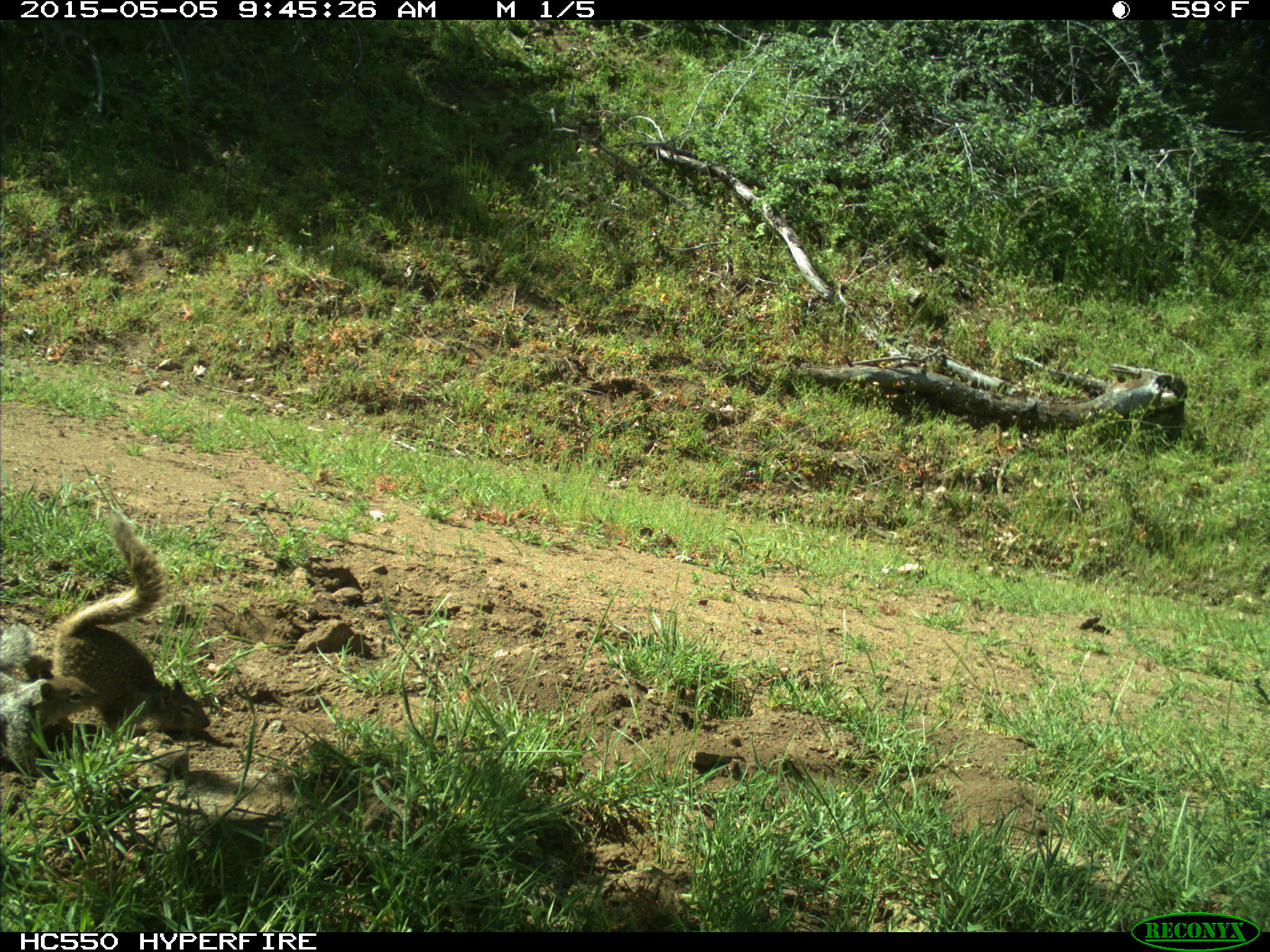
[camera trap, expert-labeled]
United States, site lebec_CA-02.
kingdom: Animalia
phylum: Chordata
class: Mammalia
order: Rodentia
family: Sciuridae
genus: Otospermophilus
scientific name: Otospermophilus beecheyi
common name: california ground squirrel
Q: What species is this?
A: Otospermophilus beecheyi (california ground squirrel).